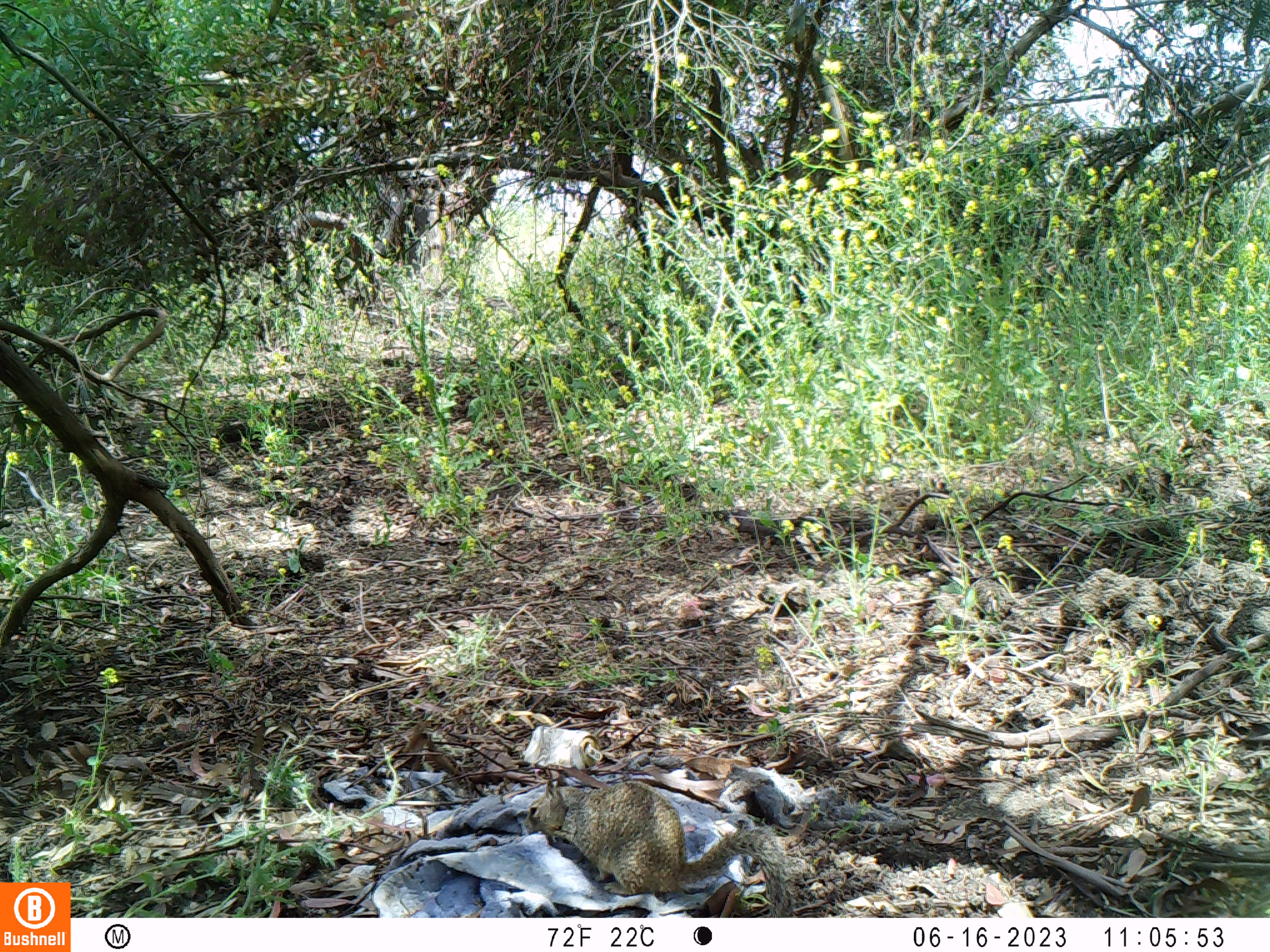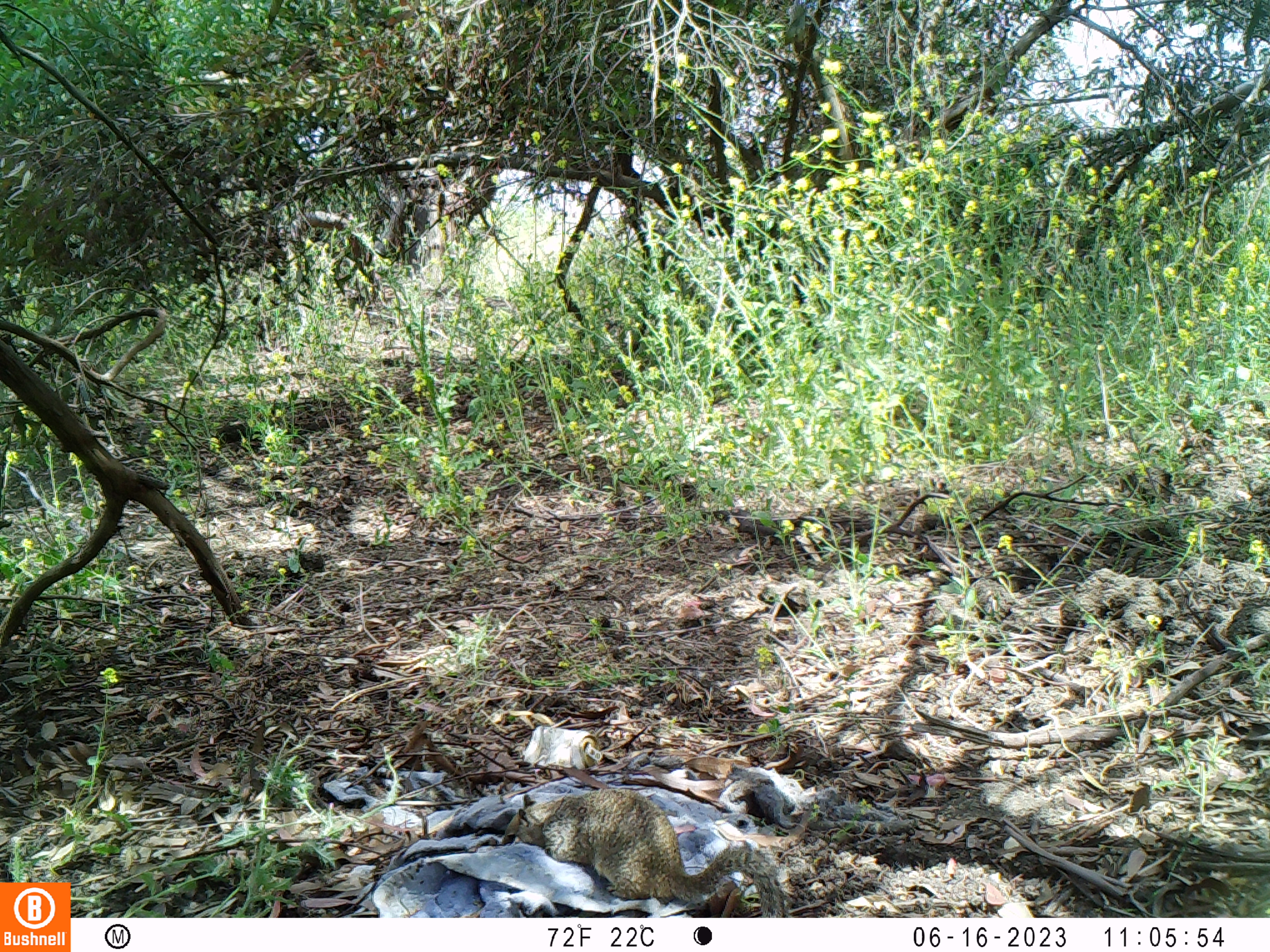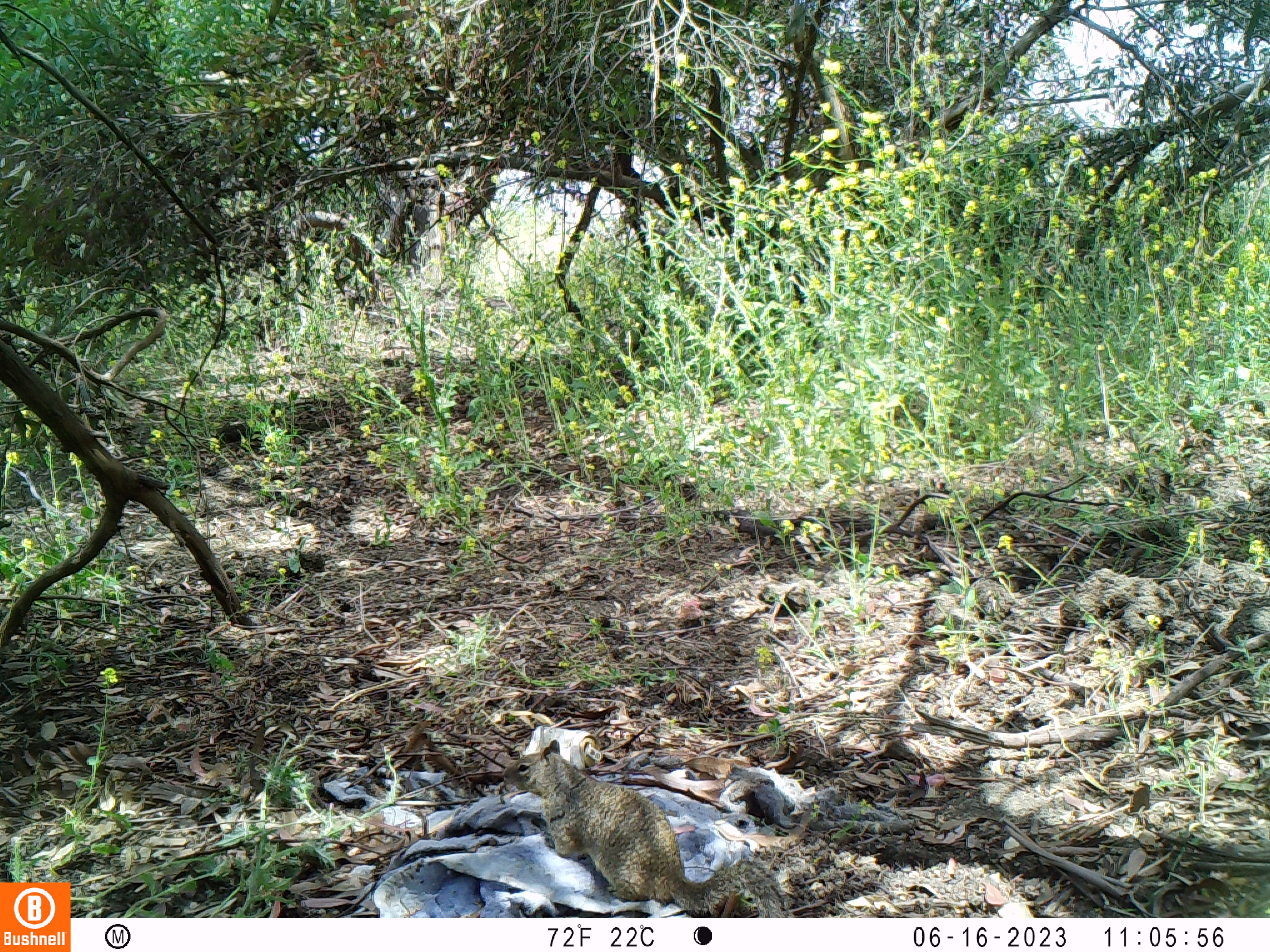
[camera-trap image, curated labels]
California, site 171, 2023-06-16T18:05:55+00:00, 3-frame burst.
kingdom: Animalia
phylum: Chordata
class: Mammalia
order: Rodentia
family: Sciuridae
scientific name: Sciuridae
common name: squirrel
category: unknown squirrel